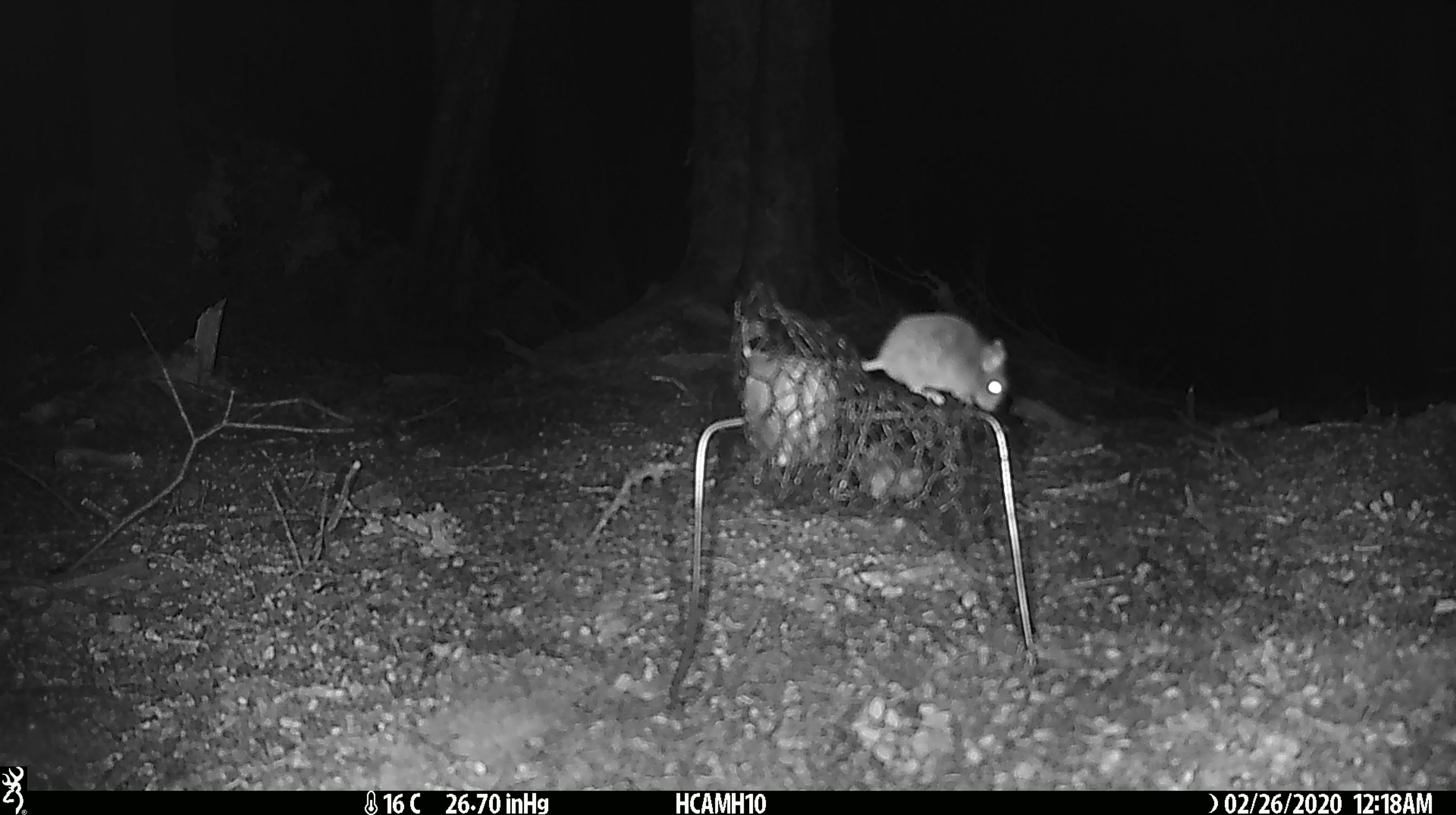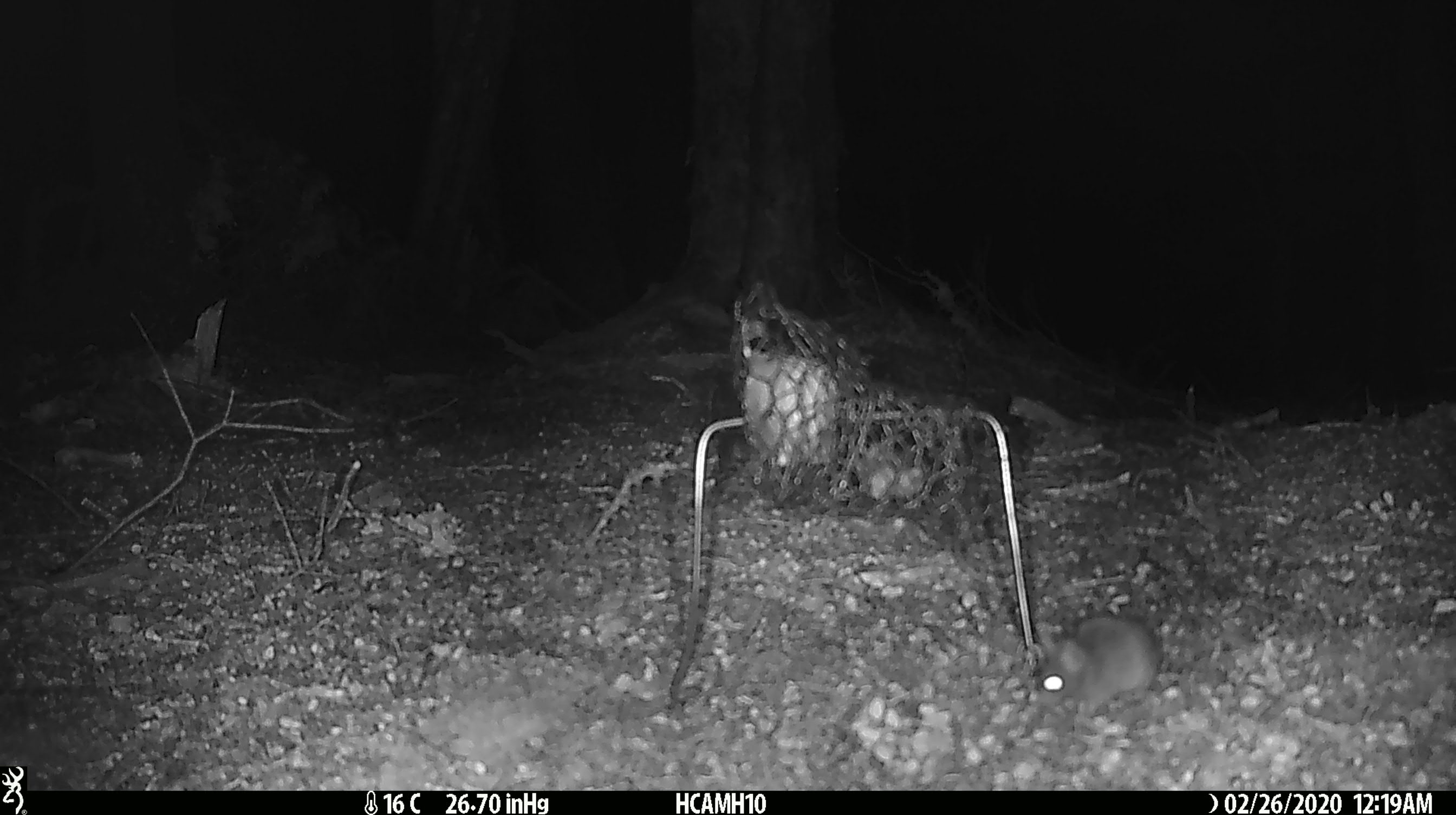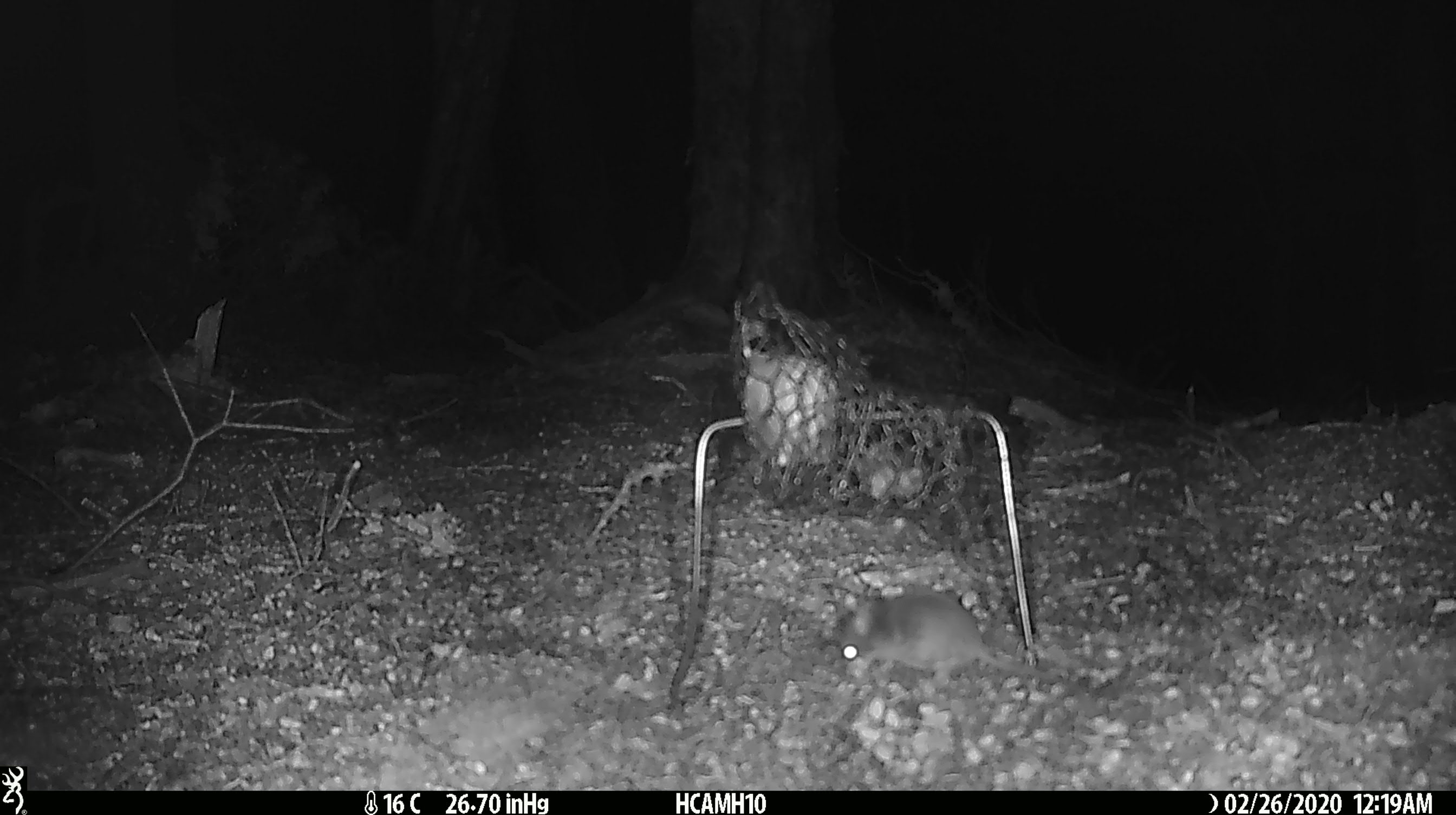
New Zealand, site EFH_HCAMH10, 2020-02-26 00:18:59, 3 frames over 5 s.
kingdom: Animalia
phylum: Chordata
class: Mammalia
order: Rodentia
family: Muridae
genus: Mus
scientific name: Mus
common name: mouse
Mouse (Mus).